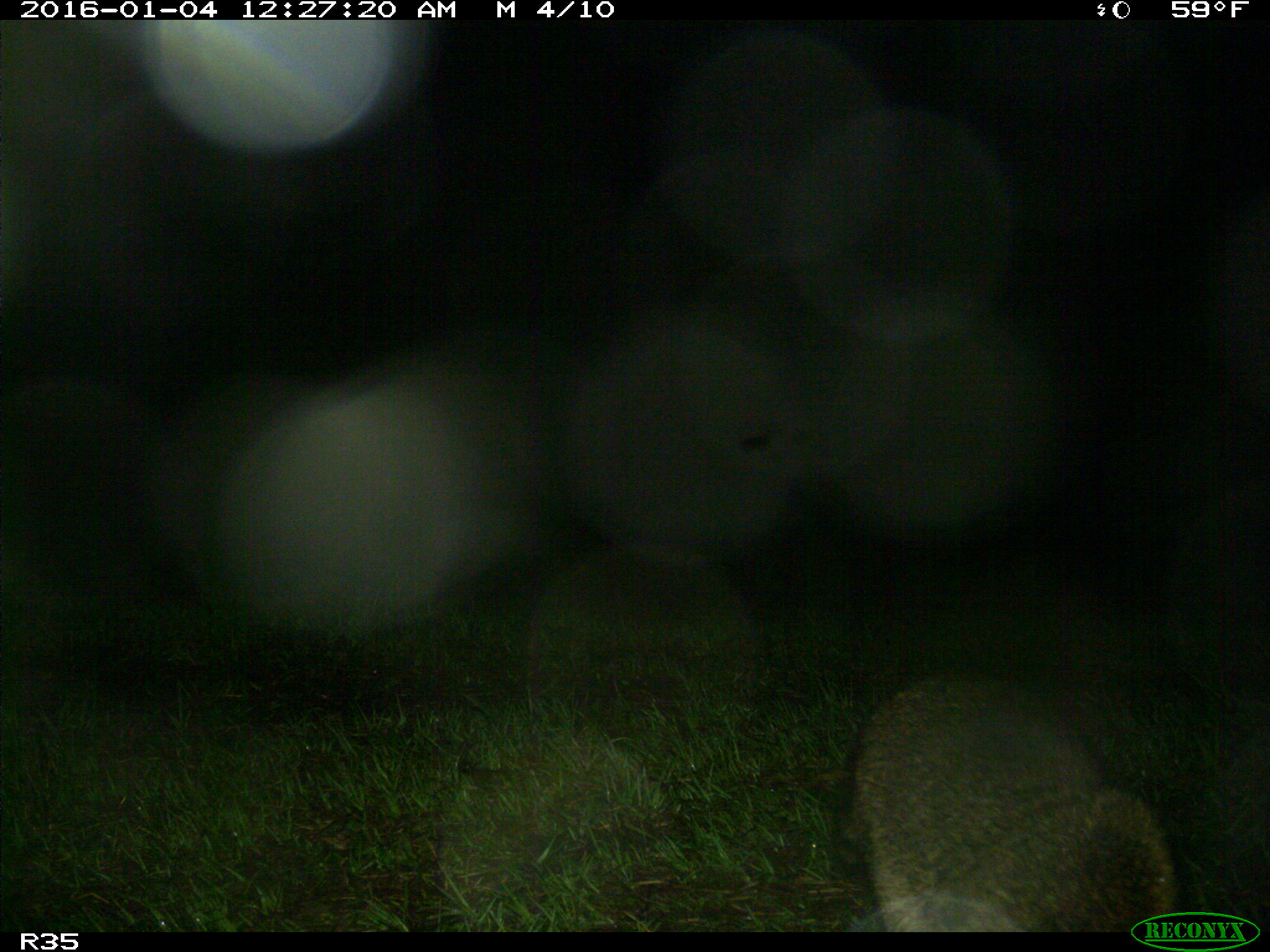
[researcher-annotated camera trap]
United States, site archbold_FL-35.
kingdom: Animalia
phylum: Chordata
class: Mammalia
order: Carnivora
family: Procyonidae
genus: Procyon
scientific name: Procyon lotor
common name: common raccoon